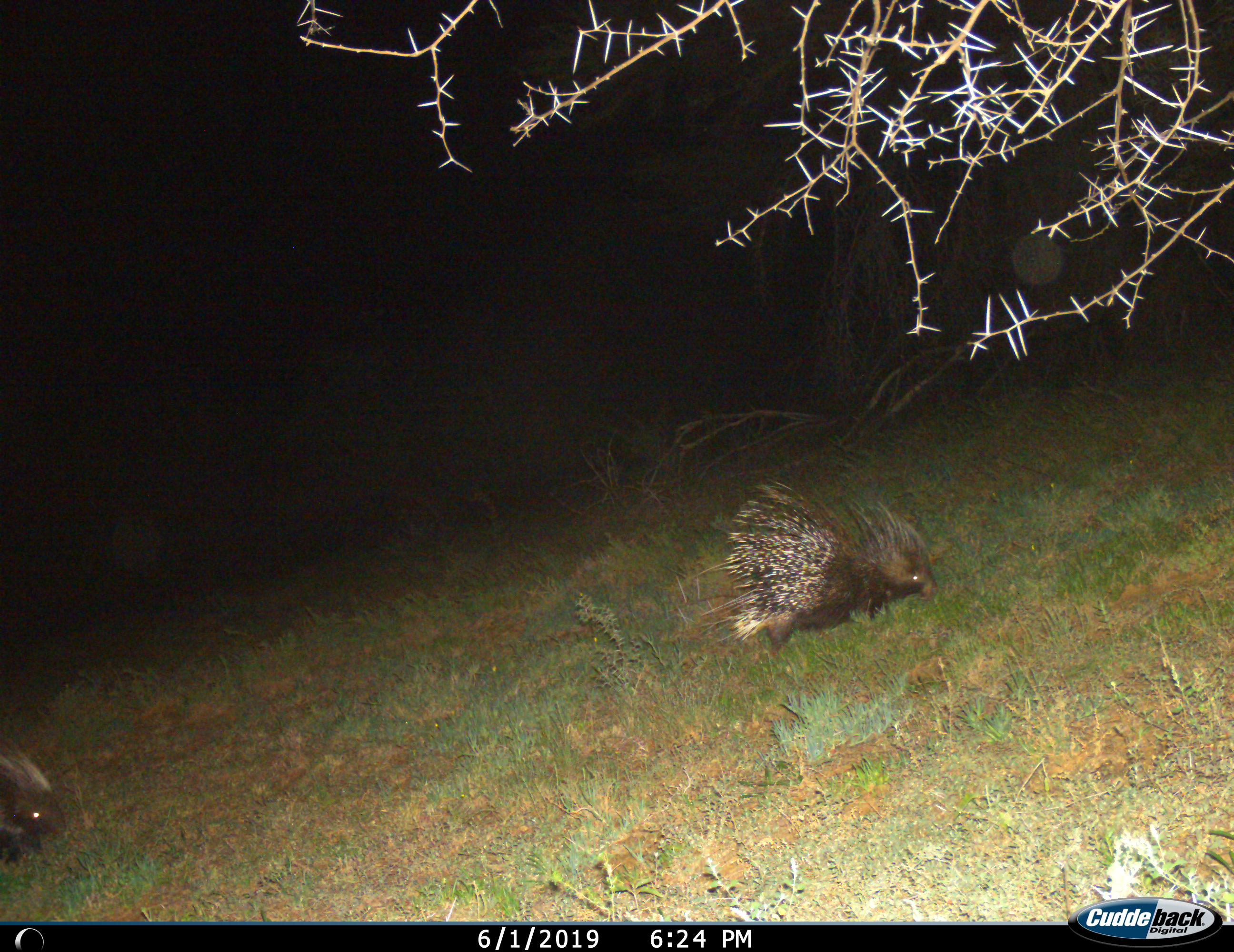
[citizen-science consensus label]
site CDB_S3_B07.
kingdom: Animalia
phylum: Chordata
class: Mammalia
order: Rodentia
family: Hystricidae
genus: Hystrix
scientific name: Hystrix cristata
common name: crested porcupine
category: porcupine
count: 2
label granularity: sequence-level